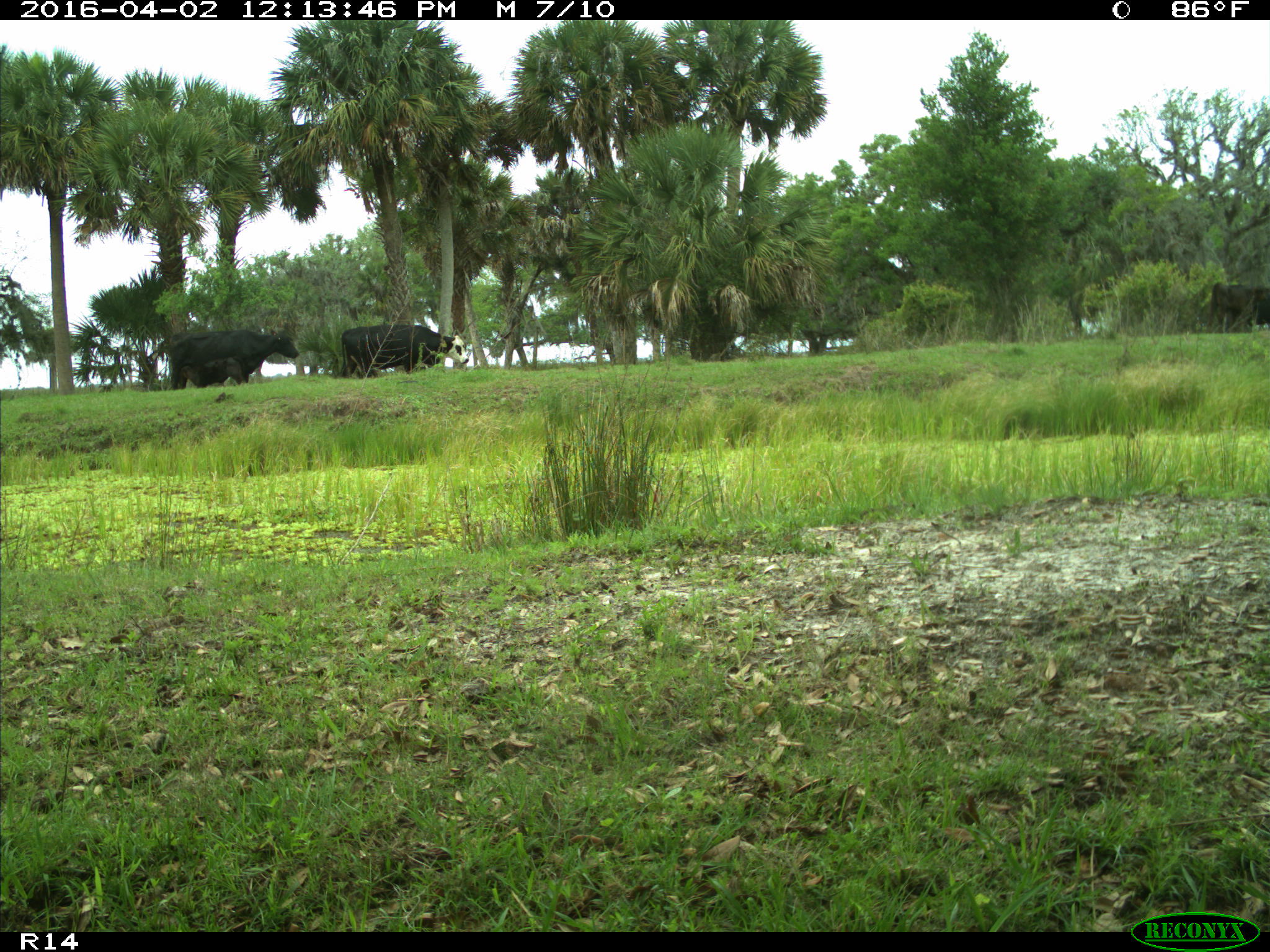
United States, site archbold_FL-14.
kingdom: Animalia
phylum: Chordata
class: Mammalia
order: Artiodactyla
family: Bovidae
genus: Bos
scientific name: Bos taurus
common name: domestic cow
Bos taurus (domestic cow).